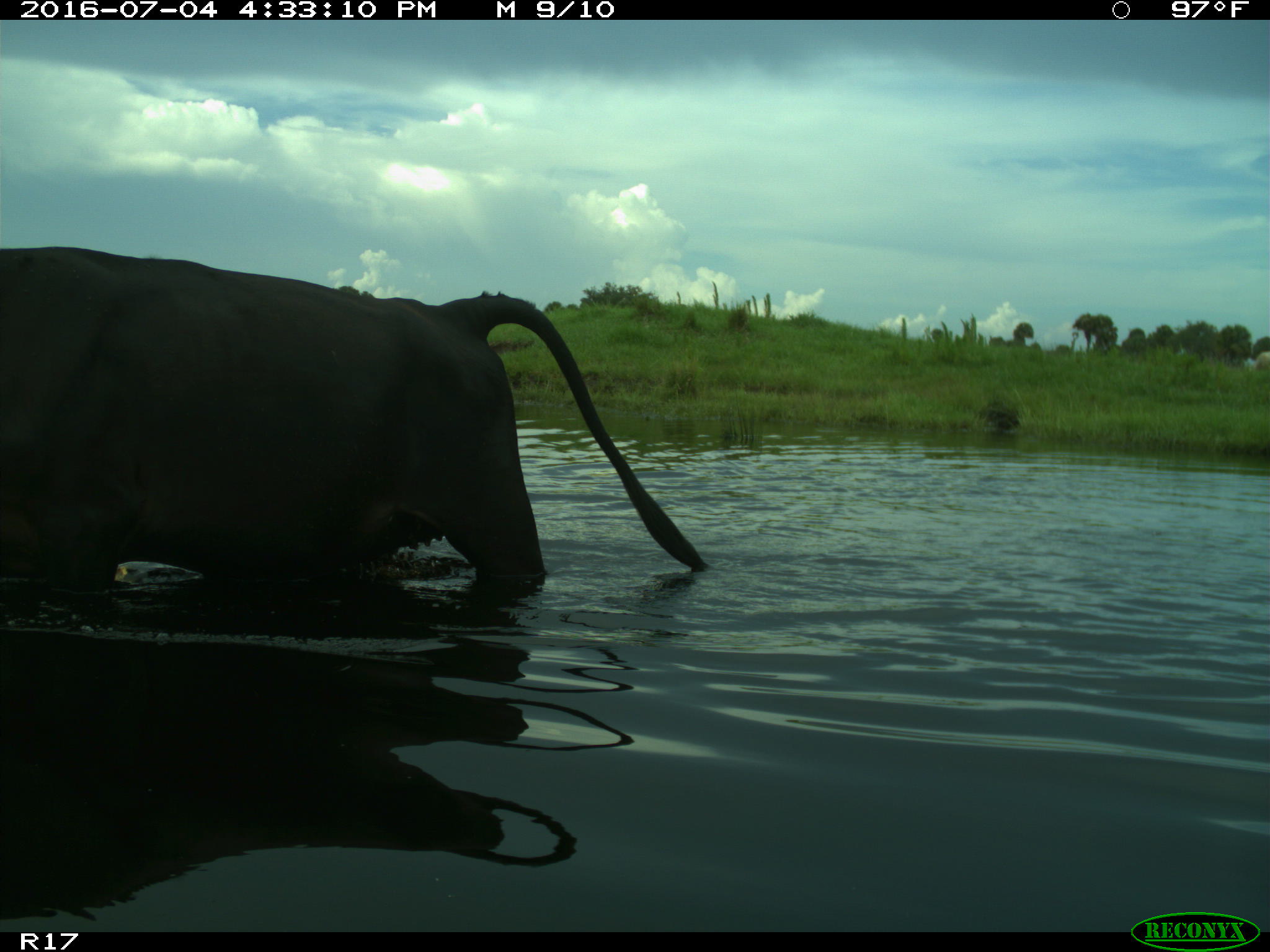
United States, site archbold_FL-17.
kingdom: Animalia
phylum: Chordata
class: Mammalia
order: Artiodactyla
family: Bovidae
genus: Bos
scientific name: Bos taurus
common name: domestic cow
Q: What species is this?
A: Bos taurus (domestic cow).